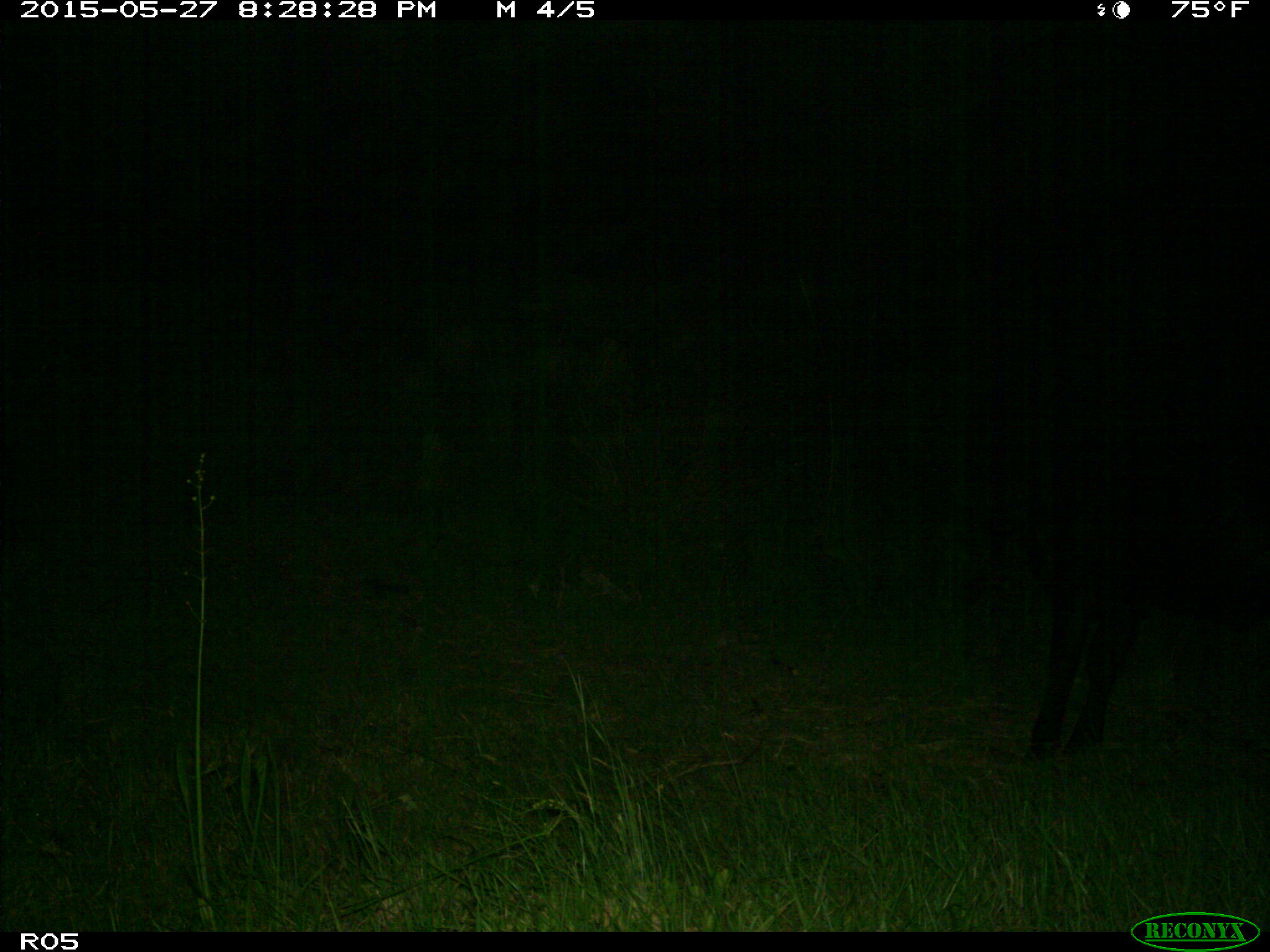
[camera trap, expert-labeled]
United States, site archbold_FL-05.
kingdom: Animalia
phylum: Chordata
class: Mammalia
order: Artiodactyla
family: Bovidae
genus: Bos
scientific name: Bos taurus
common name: domestic cow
Bos taurus (domestic cow).